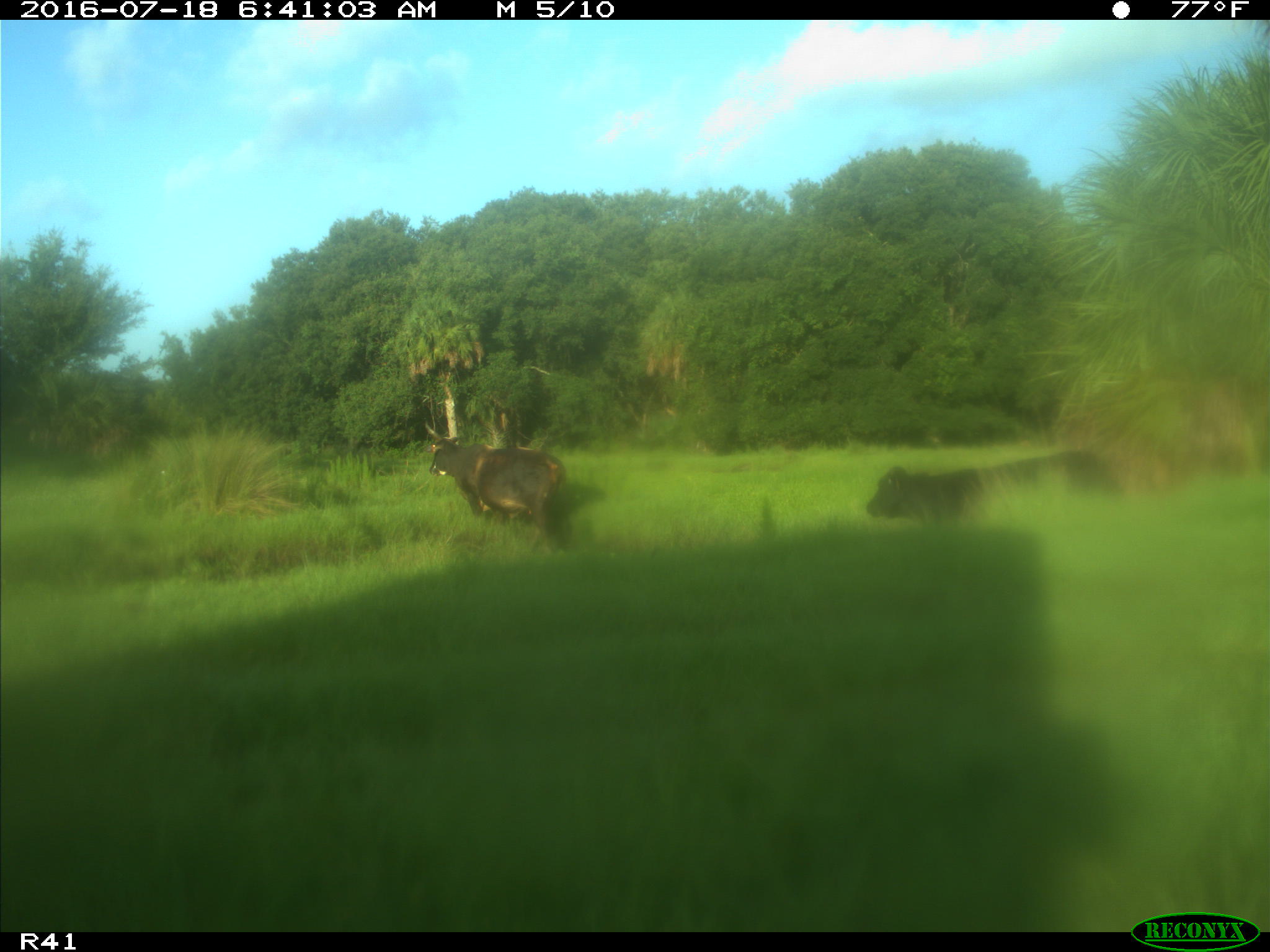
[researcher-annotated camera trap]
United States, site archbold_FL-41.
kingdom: Animalia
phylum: Chordata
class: Mammalia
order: Artiodactyla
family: Bovidae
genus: Bos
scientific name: Bos taurus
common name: domestic cow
Bos taurus (domestic cow).